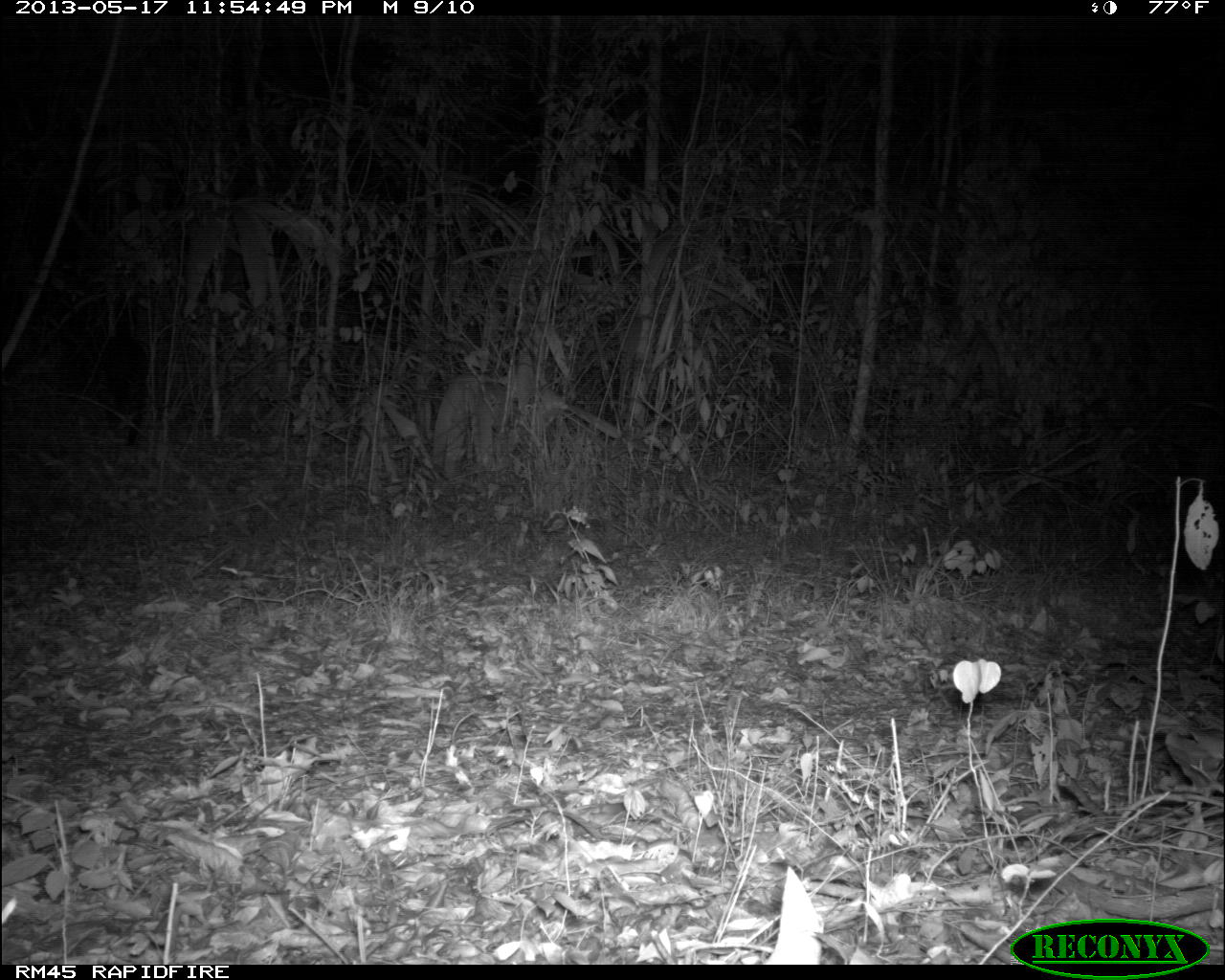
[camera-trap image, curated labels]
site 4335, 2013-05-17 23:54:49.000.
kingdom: Animalia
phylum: Chordata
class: Mammalia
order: Carnivora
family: Felidae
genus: Leopardus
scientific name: Leopardus pardalis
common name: ocelot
Leopardus pardalis (ocelot), count 1.